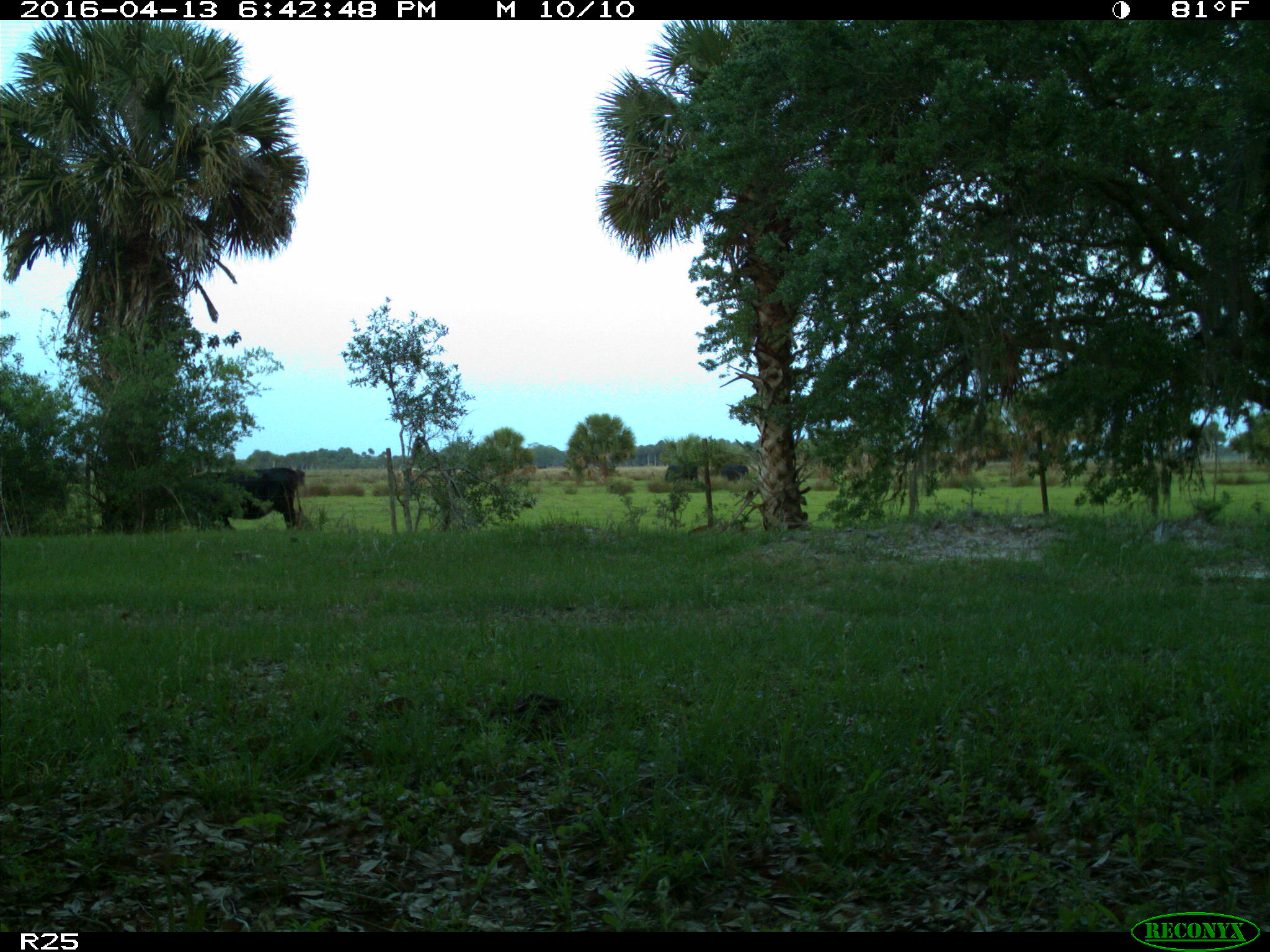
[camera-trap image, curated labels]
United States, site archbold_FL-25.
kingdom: Animalia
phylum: Chordata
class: Mammalia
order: Artiodactyla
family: Bovidae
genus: Bos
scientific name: Bos taurus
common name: domestic cow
Bos taurus (domestic cow).